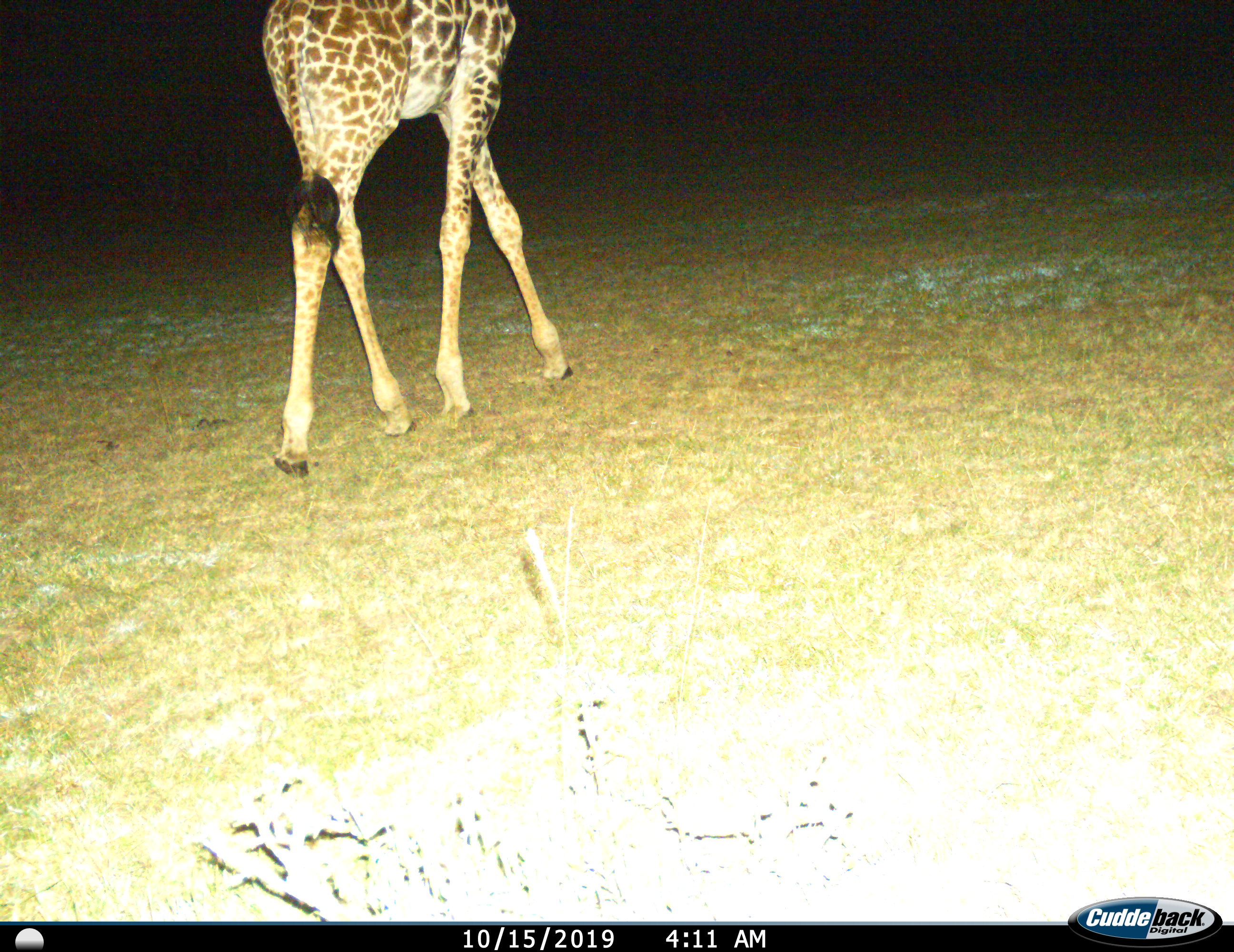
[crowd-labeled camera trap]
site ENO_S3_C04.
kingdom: Animalia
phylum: Chordata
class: Mammalia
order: Artiodactyla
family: Giraffidae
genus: Giraffa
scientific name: Giraffa camelopardalis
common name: giraffe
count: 1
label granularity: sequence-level